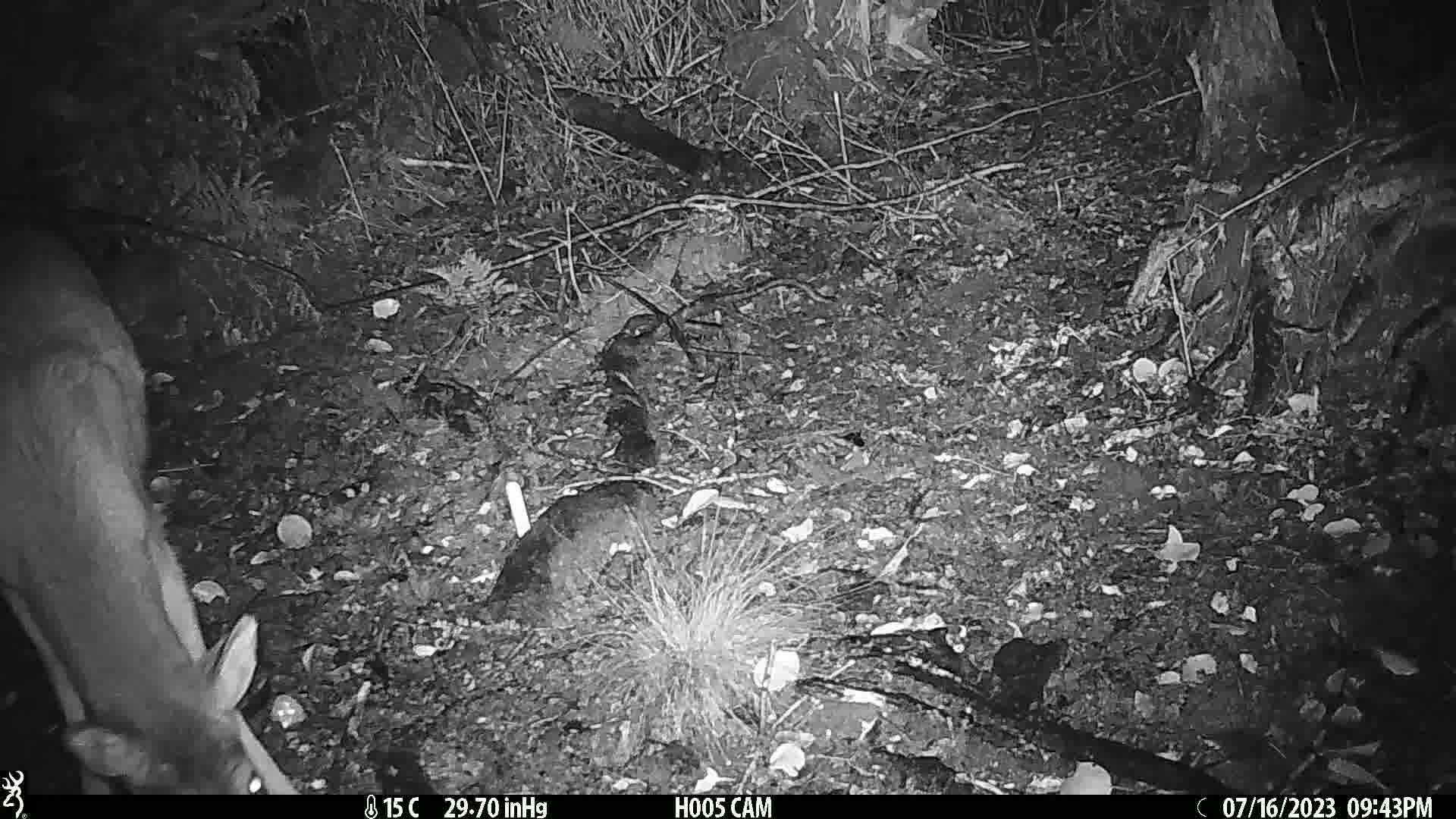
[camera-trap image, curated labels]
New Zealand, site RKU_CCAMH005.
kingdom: Animalia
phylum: Chordata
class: Mammalia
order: Artiodactyla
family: Cervidae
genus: Odocoileus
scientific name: Odocoileus virginianus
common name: white-tailed deer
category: white tailed deer